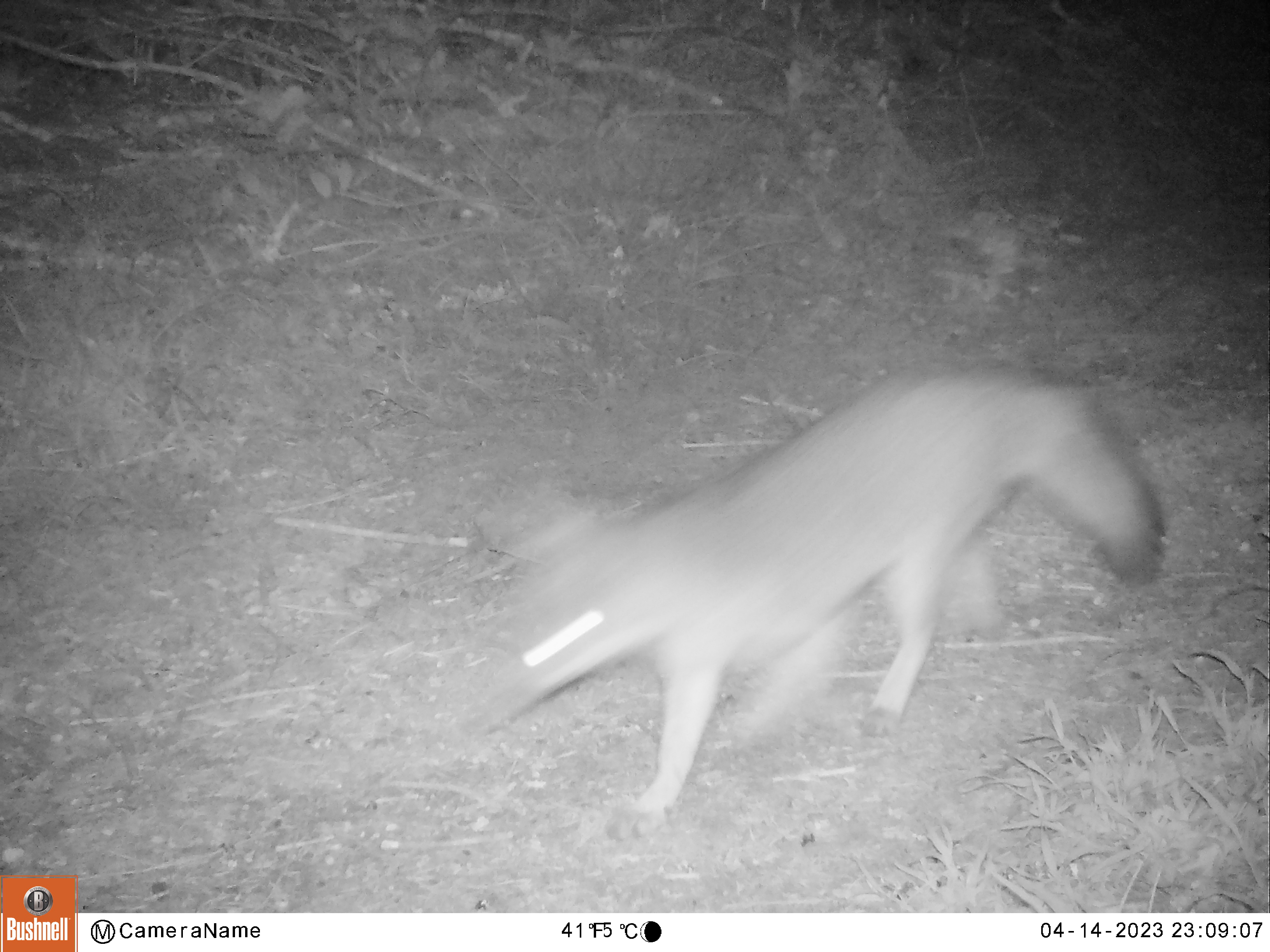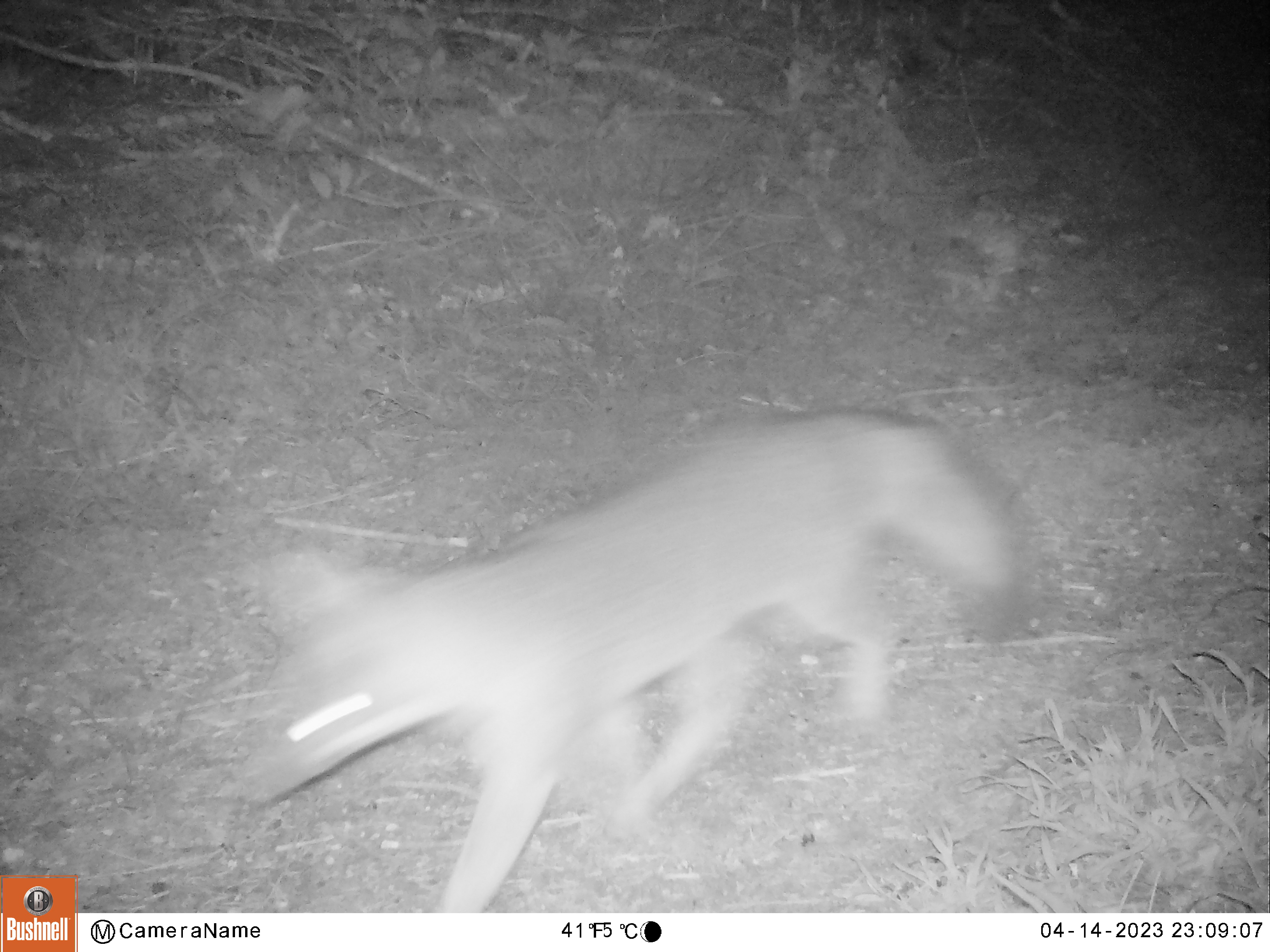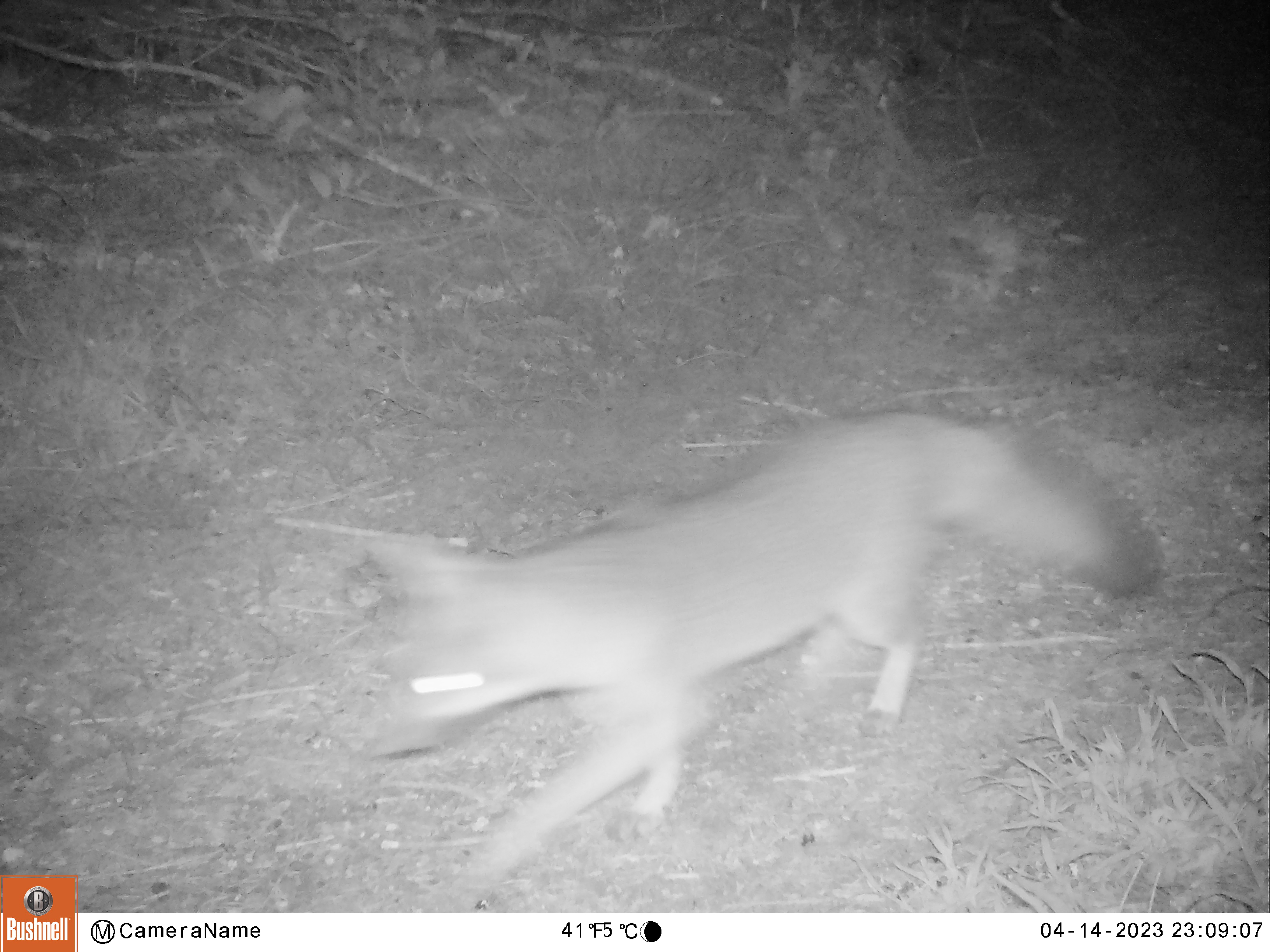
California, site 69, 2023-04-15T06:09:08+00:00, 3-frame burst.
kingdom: Animalia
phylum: Chordata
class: Mammalia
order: Carnivora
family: Canidae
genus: Urocyon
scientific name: Urocyon cinereoargenteus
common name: gray fox